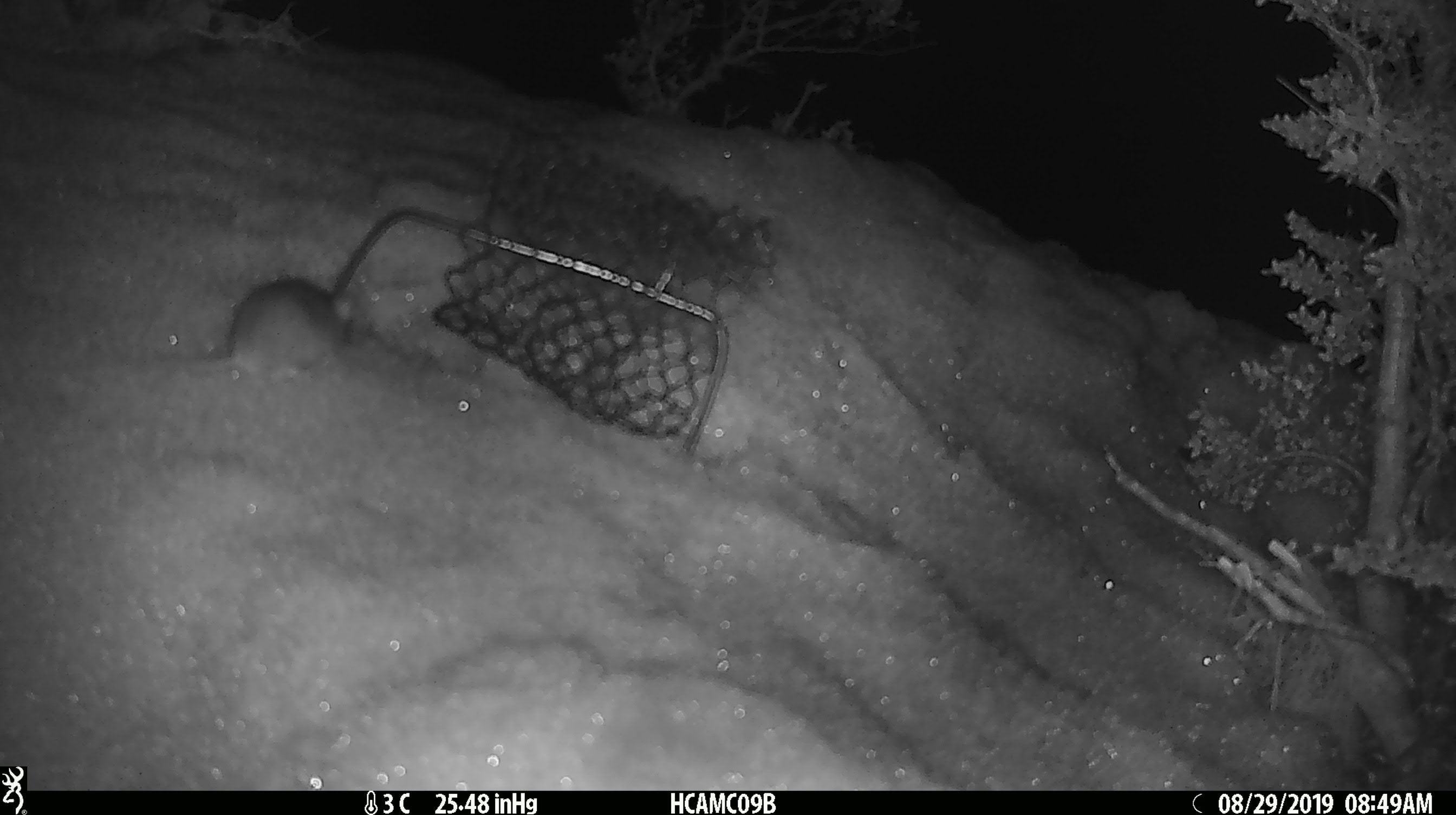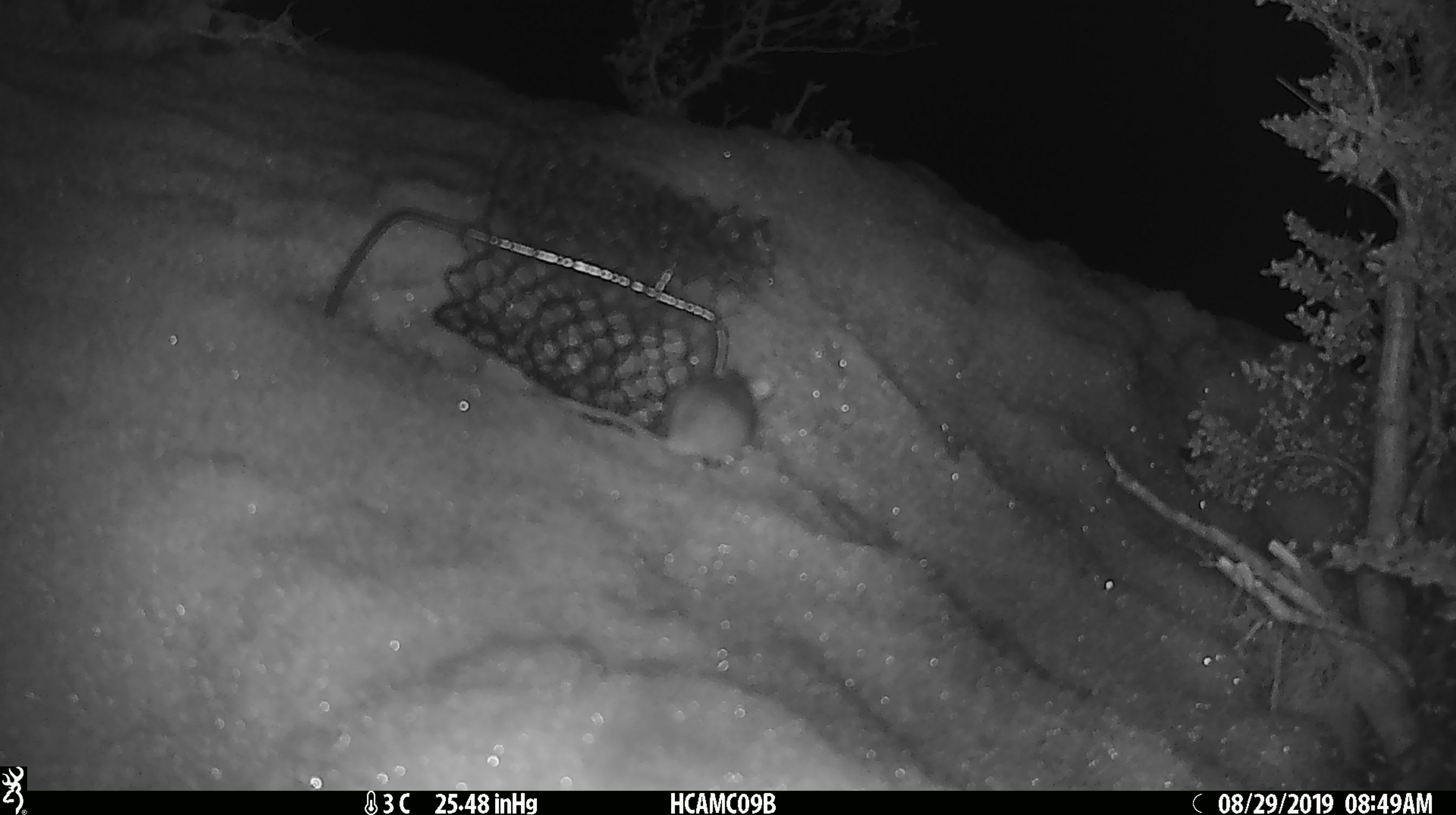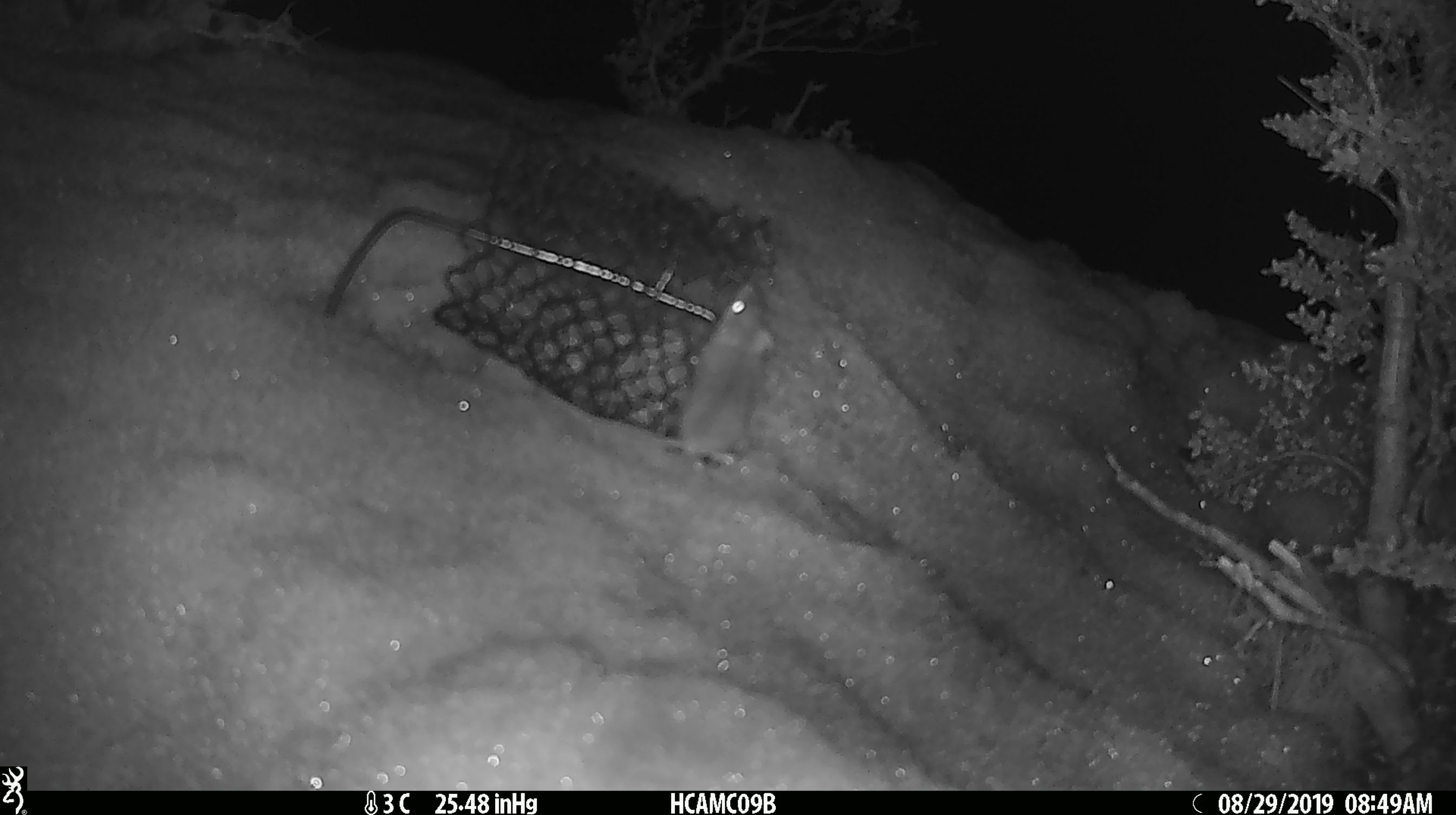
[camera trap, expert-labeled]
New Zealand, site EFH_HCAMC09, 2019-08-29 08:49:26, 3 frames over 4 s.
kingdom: Animalia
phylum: Chordata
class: Mammalia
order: Rodentia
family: Muridae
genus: Mus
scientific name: Mus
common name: mouse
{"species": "mouse (Mus)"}